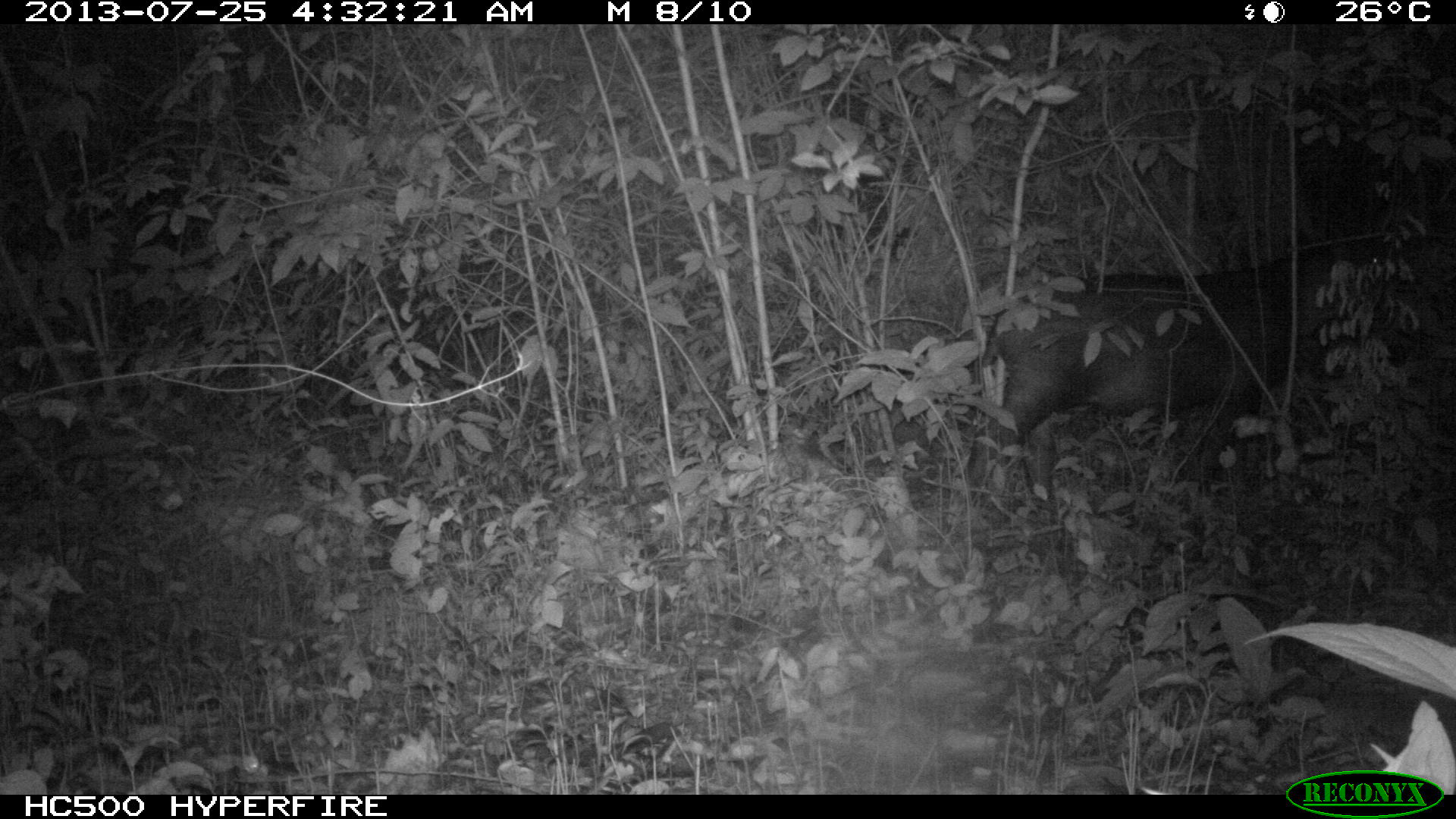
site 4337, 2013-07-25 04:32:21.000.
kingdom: Animalia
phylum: Chordata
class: Mammalia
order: Perissodactyla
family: Tapiridae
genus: Tapirus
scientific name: Tapirus bairdii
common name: baird's tapir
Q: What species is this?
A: Tapirus bairdii (baird's tapir).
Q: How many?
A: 2.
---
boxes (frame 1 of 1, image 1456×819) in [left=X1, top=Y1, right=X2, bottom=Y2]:
tapirus bairdii: [left=976, top=234, right=1414, bottom=504]